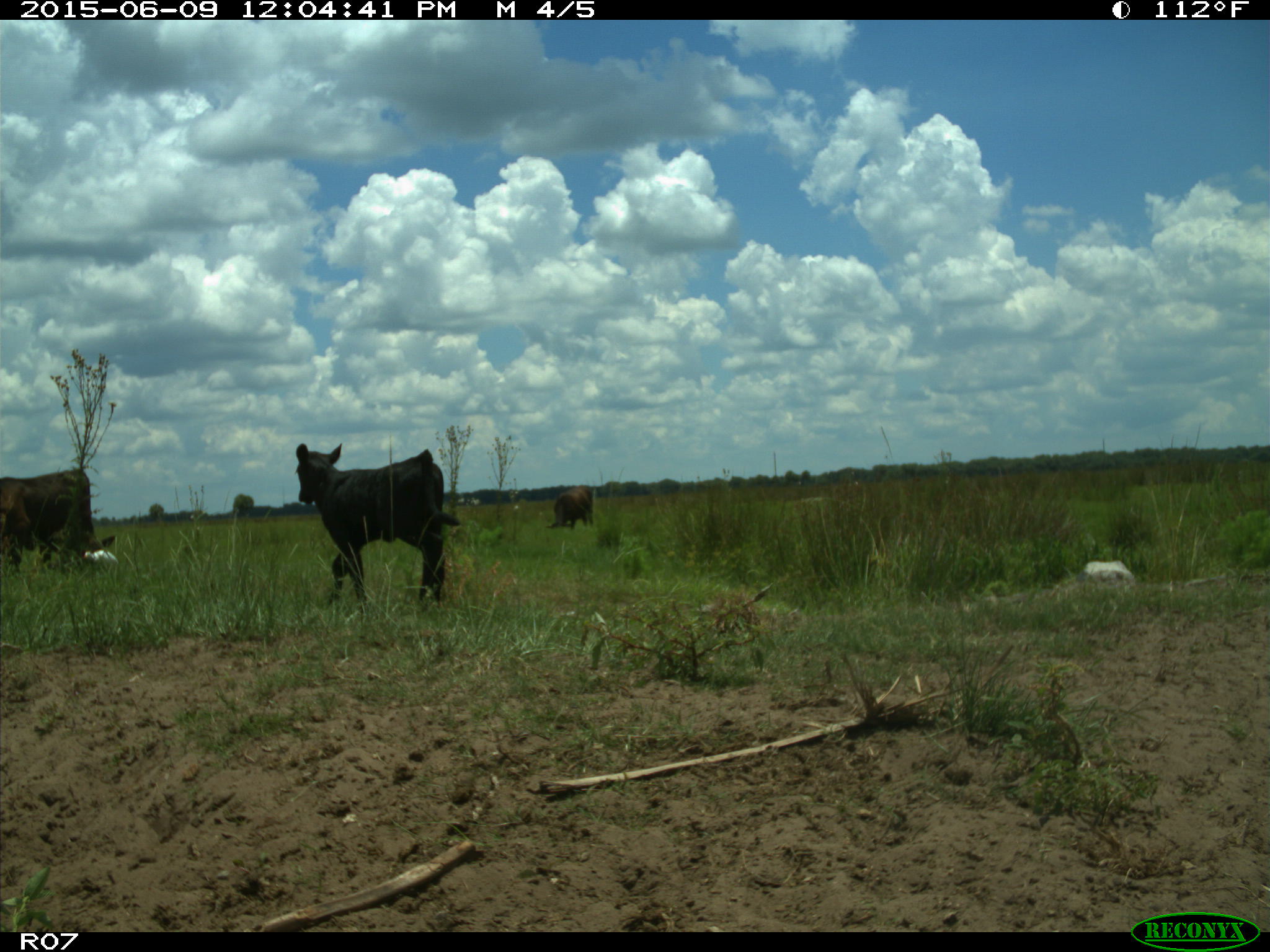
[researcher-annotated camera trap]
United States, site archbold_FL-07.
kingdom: Animalia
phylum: Chordata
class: Mammalia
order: Artiodactyla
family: Bovidae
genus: Bos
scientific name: Bos taurus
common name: domestic cow